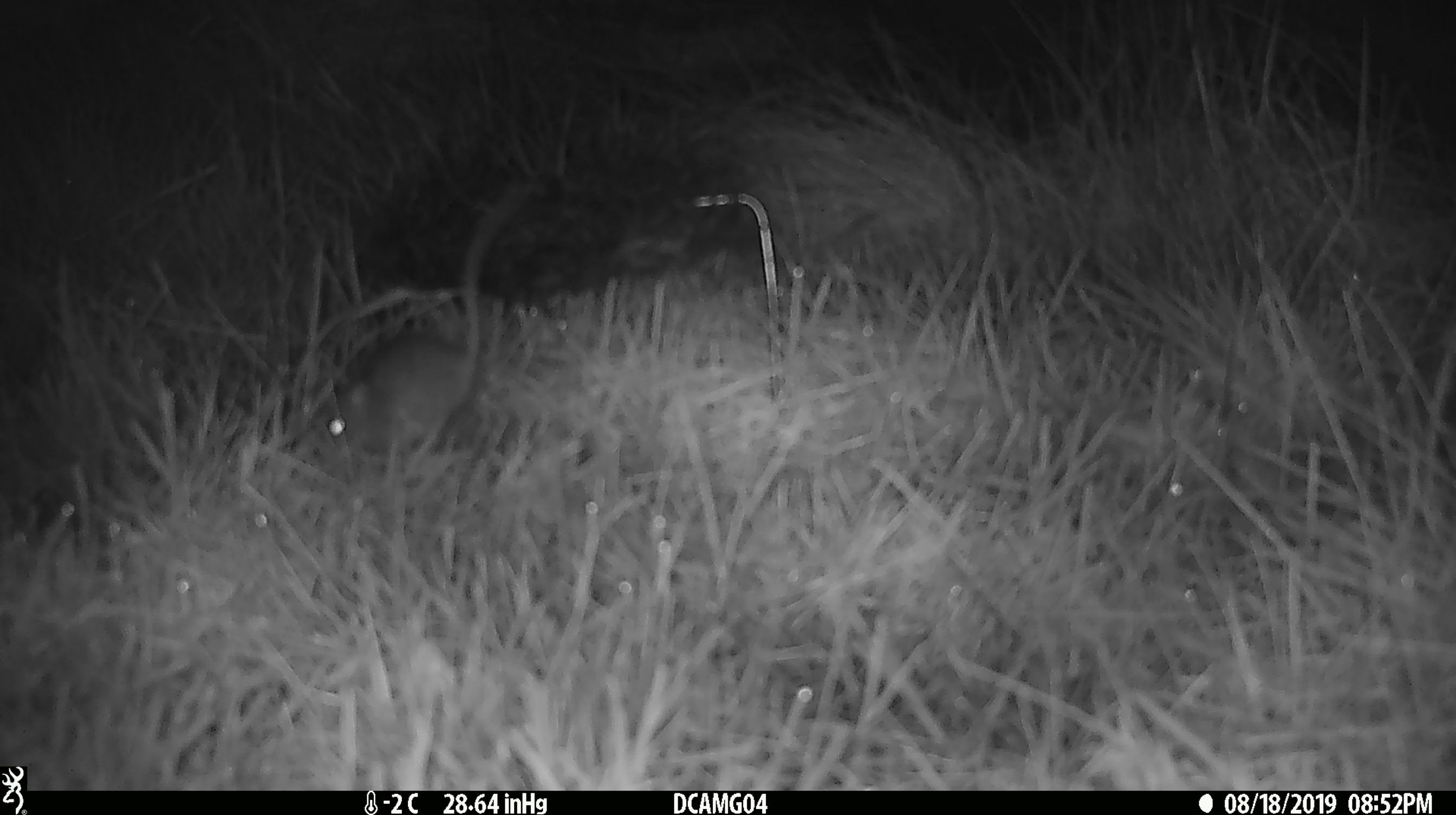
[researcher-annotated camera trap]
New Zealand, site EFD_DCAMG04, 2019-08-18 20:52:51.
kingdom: Animalia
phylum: Chordata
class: Mammalia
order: Rodentia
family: Muridae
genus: Mus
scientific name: Mus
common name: mouse